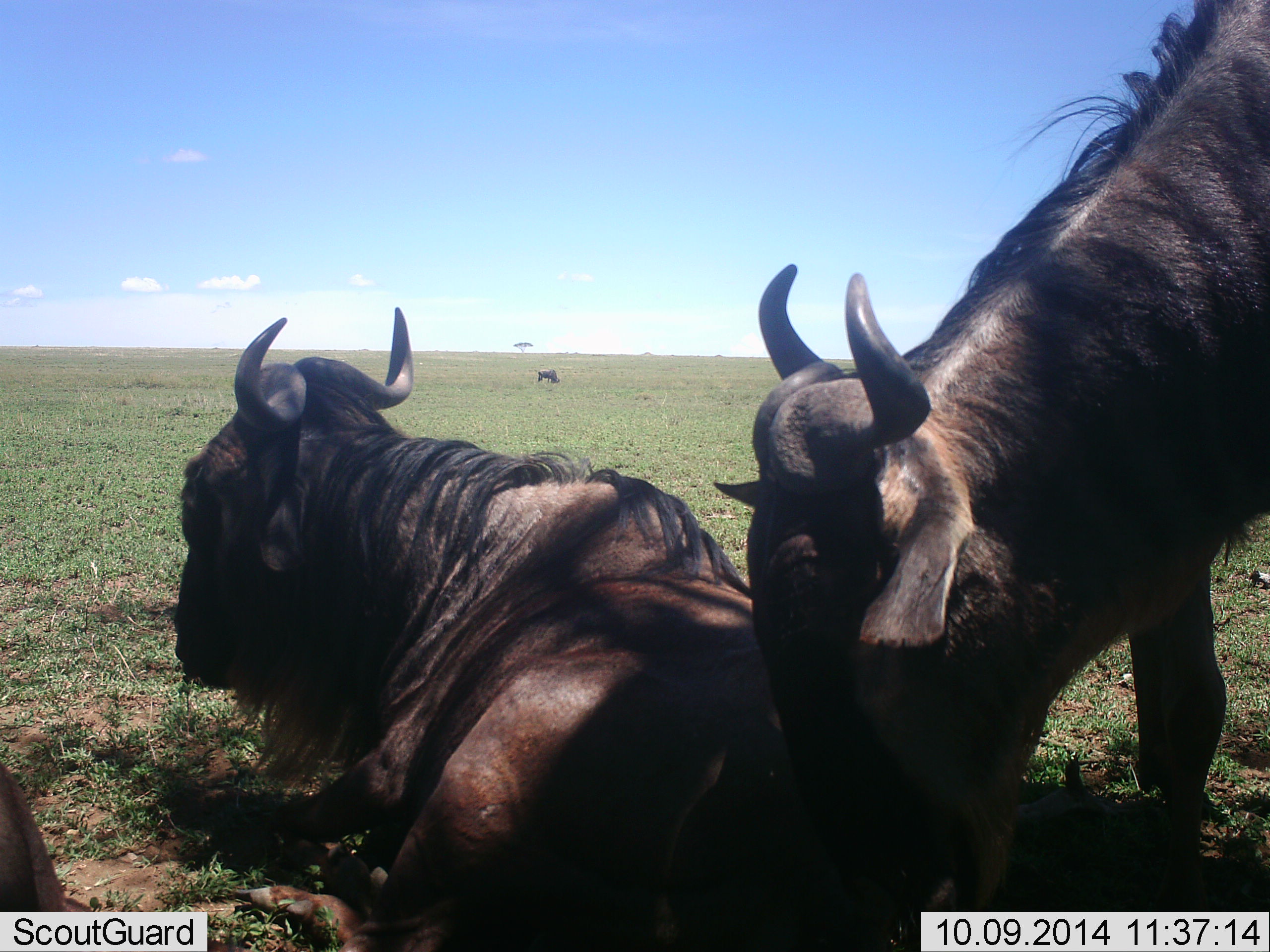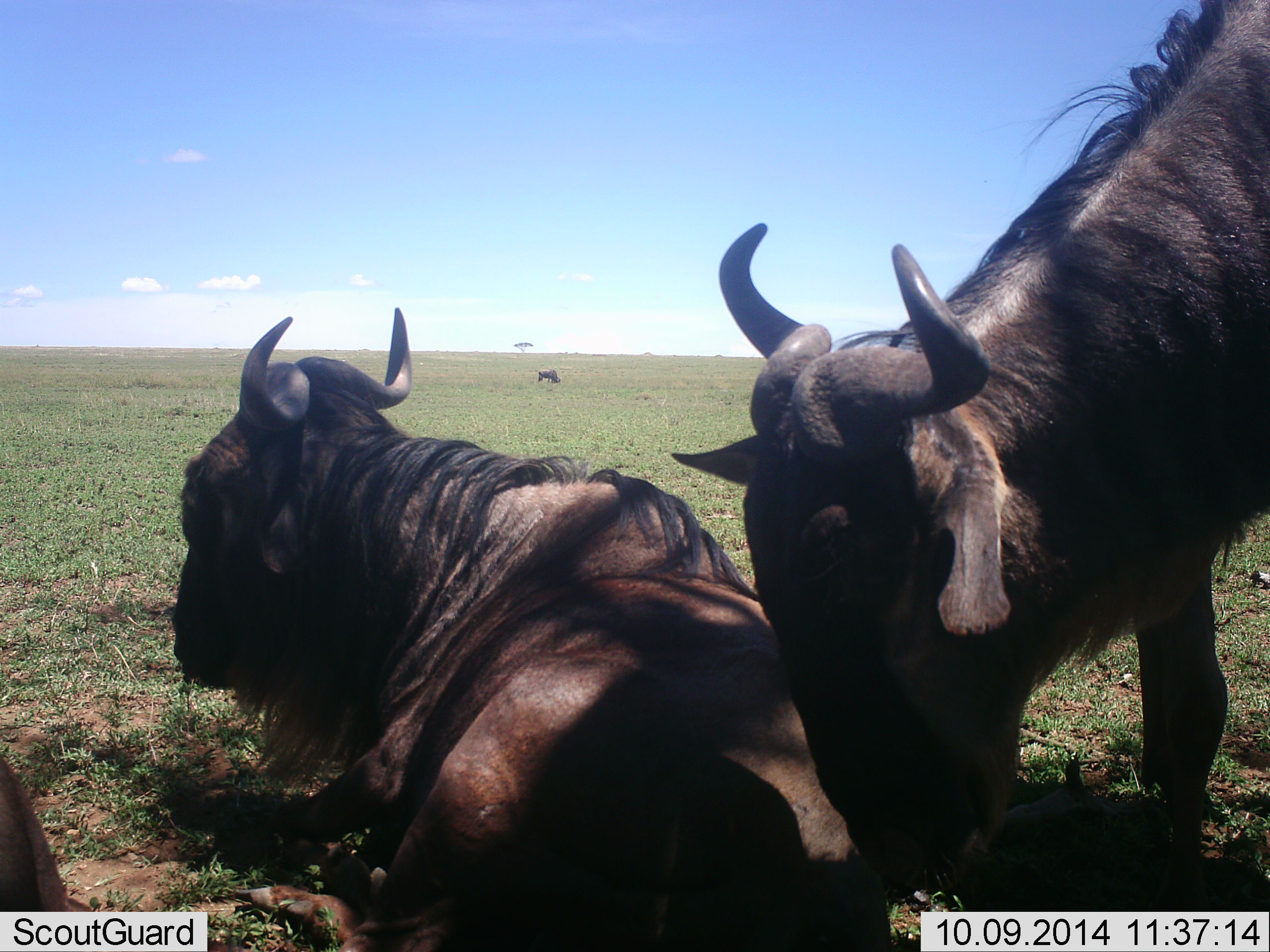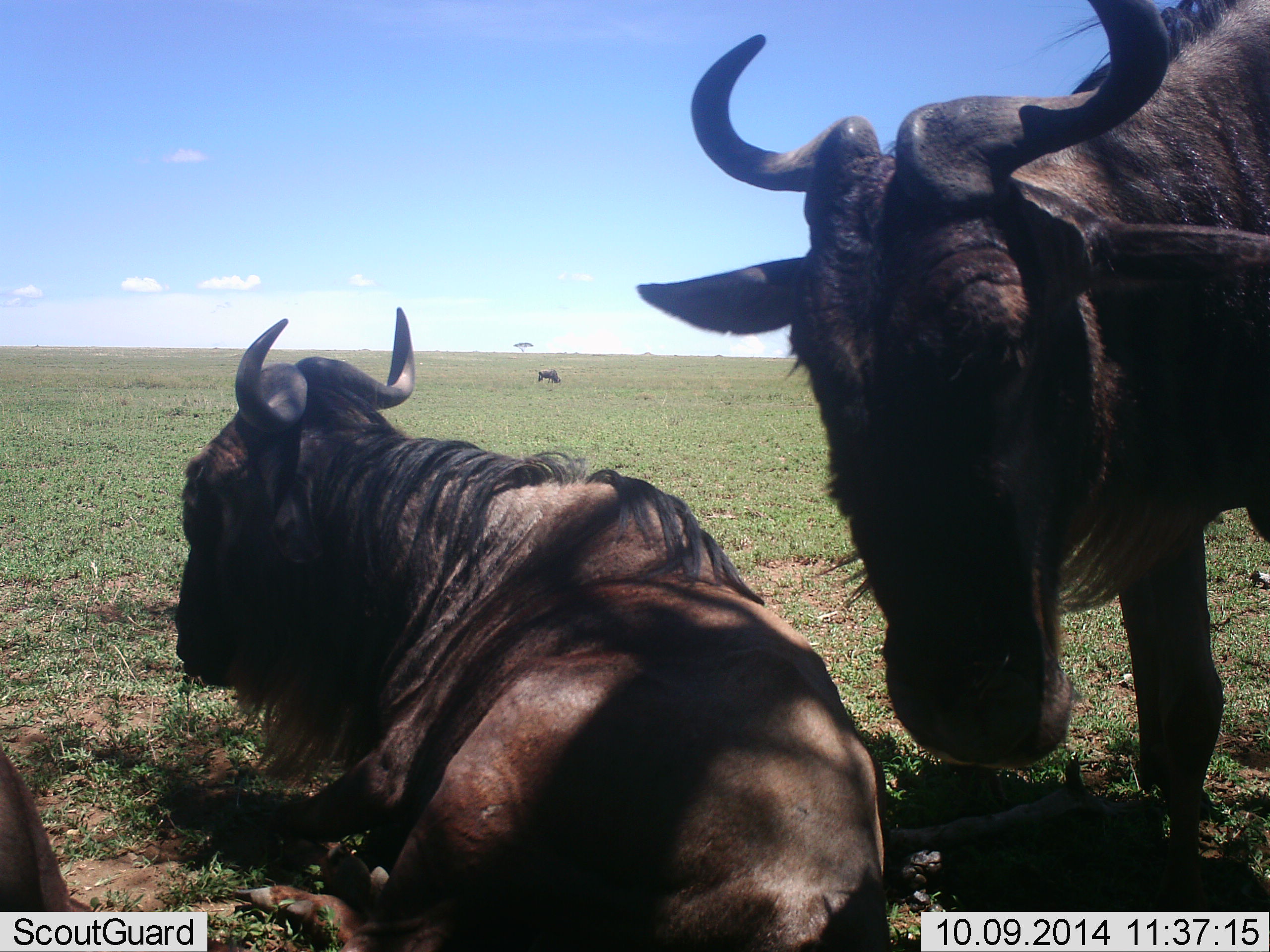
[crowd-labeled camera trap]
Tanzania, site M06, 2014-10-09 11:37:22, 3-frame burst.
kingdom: Animalia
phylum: Chordata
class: Mammalia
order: Artiodactyla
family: Bovidae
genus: Connochaetes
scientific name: Connochaetes taurinus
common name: blue wildebeest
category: wildebeest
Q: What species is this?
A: Wildebeest (blue wildebeest) (Connochaetes taurinus).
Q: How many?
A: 3.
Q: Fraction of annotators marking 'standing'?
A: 60%.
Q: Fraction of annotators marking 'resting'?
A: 100%.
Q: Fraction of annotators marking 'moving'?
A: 0%.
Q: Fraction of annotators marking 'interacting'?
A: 0%.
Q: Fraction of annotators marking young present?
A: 0%.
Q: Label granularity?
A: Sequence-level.